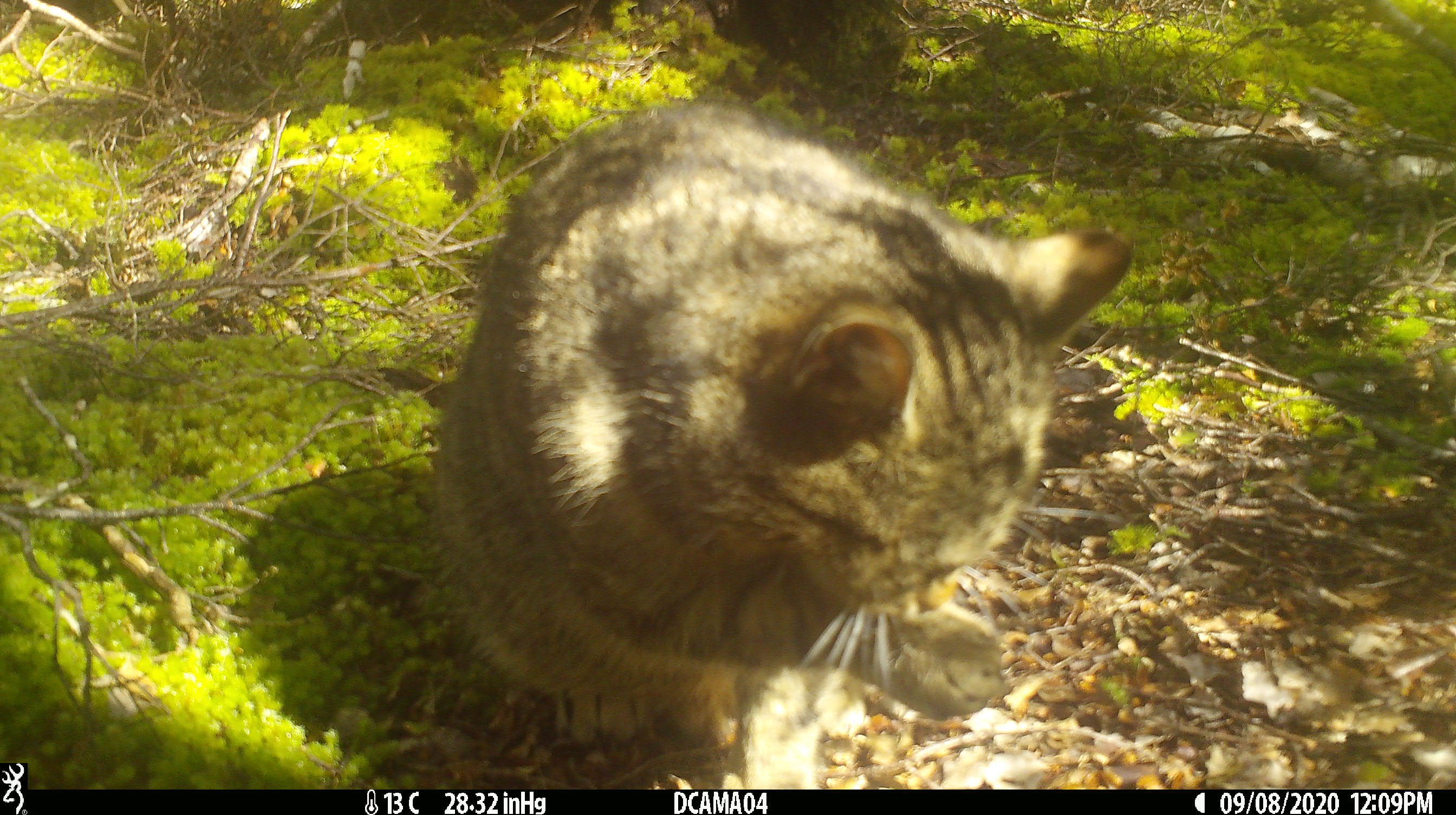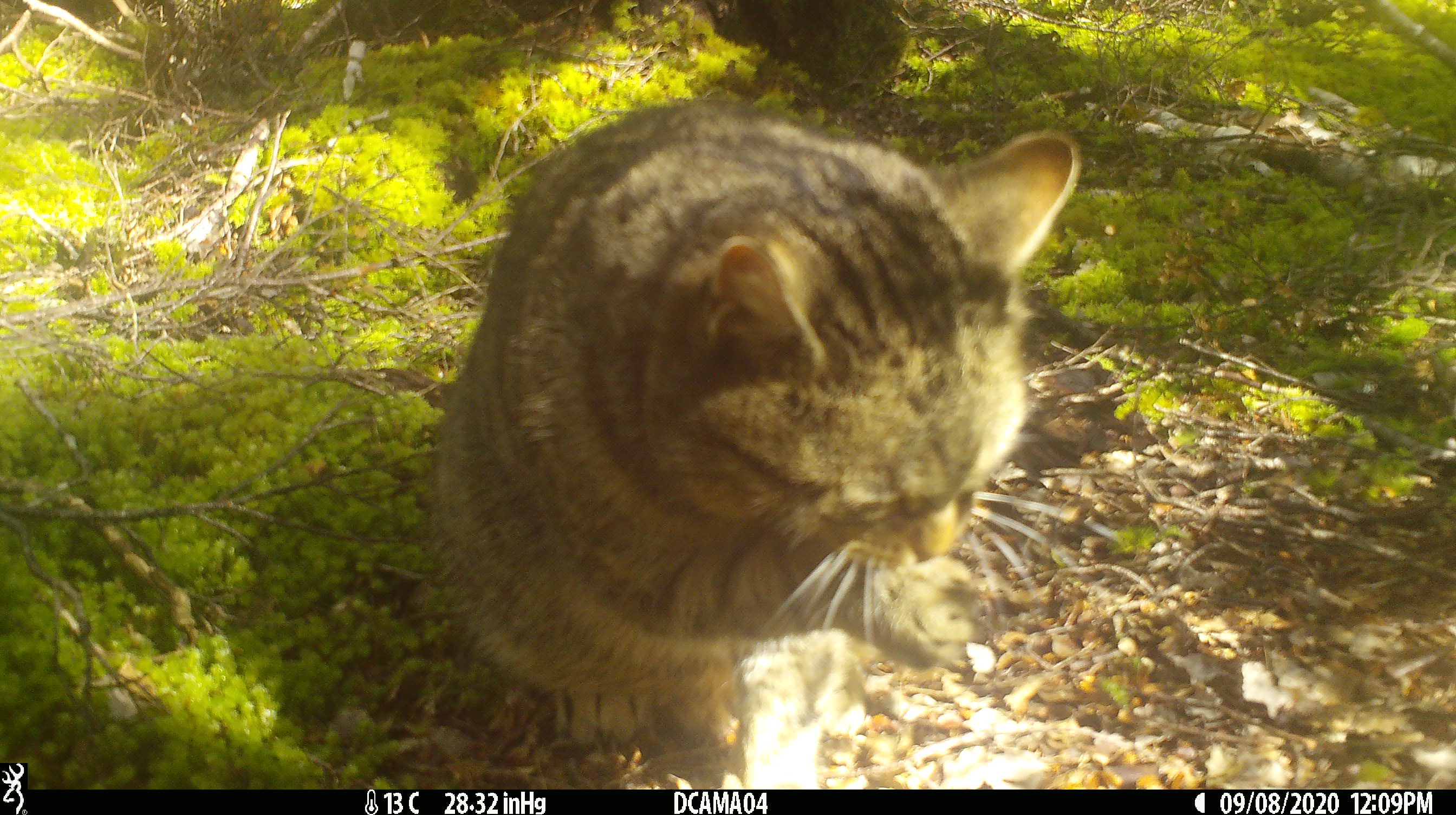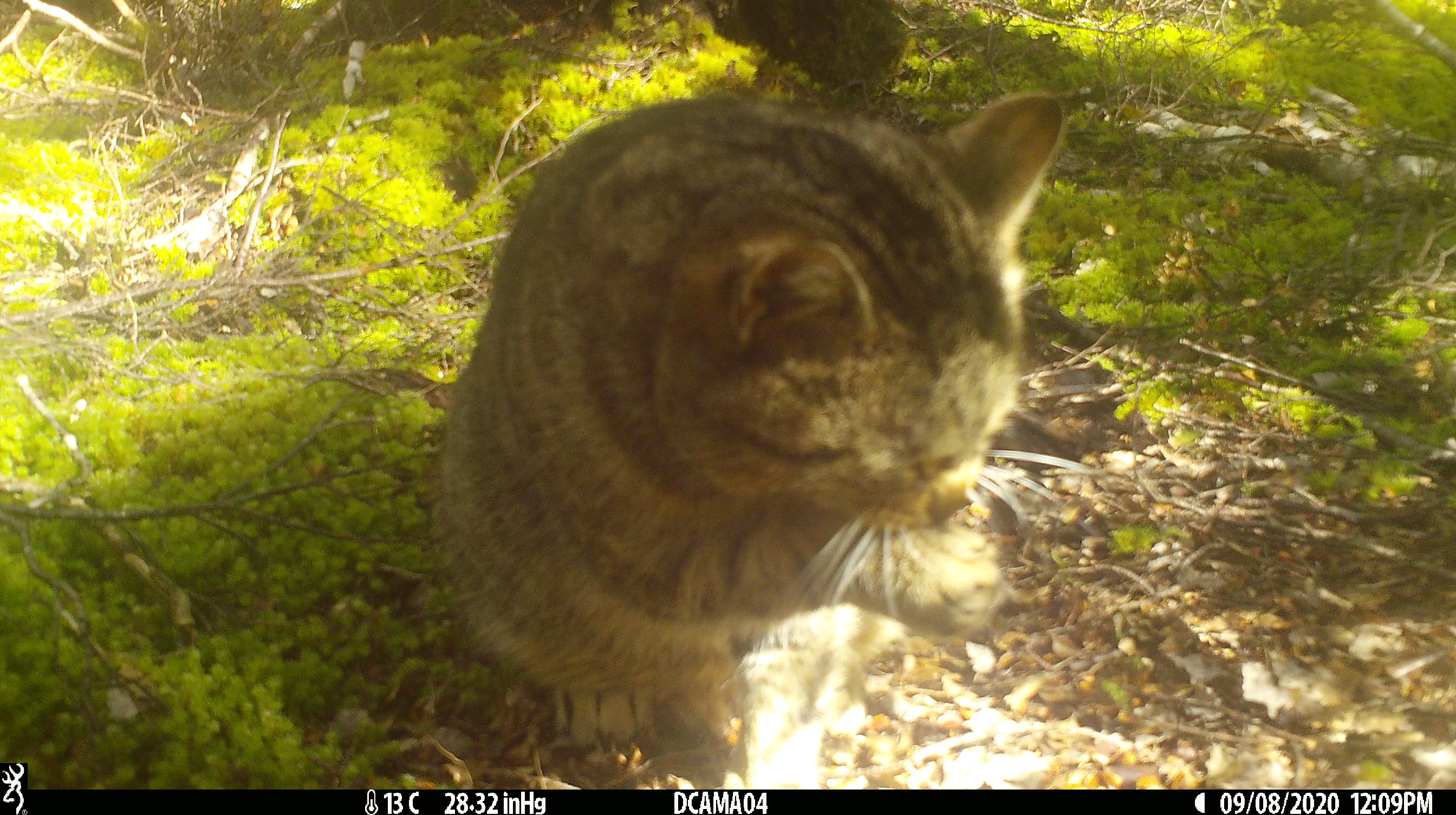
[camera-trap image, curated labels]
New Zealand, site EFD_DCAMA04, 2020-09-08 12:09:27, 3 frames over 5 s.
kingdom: Animalia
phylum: Chordata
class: Mammalia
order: Carnivora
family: Felidae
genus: Felis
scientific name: Felis catus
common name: domestic cat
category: cat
Cat (domestic cat) (Felis catus).